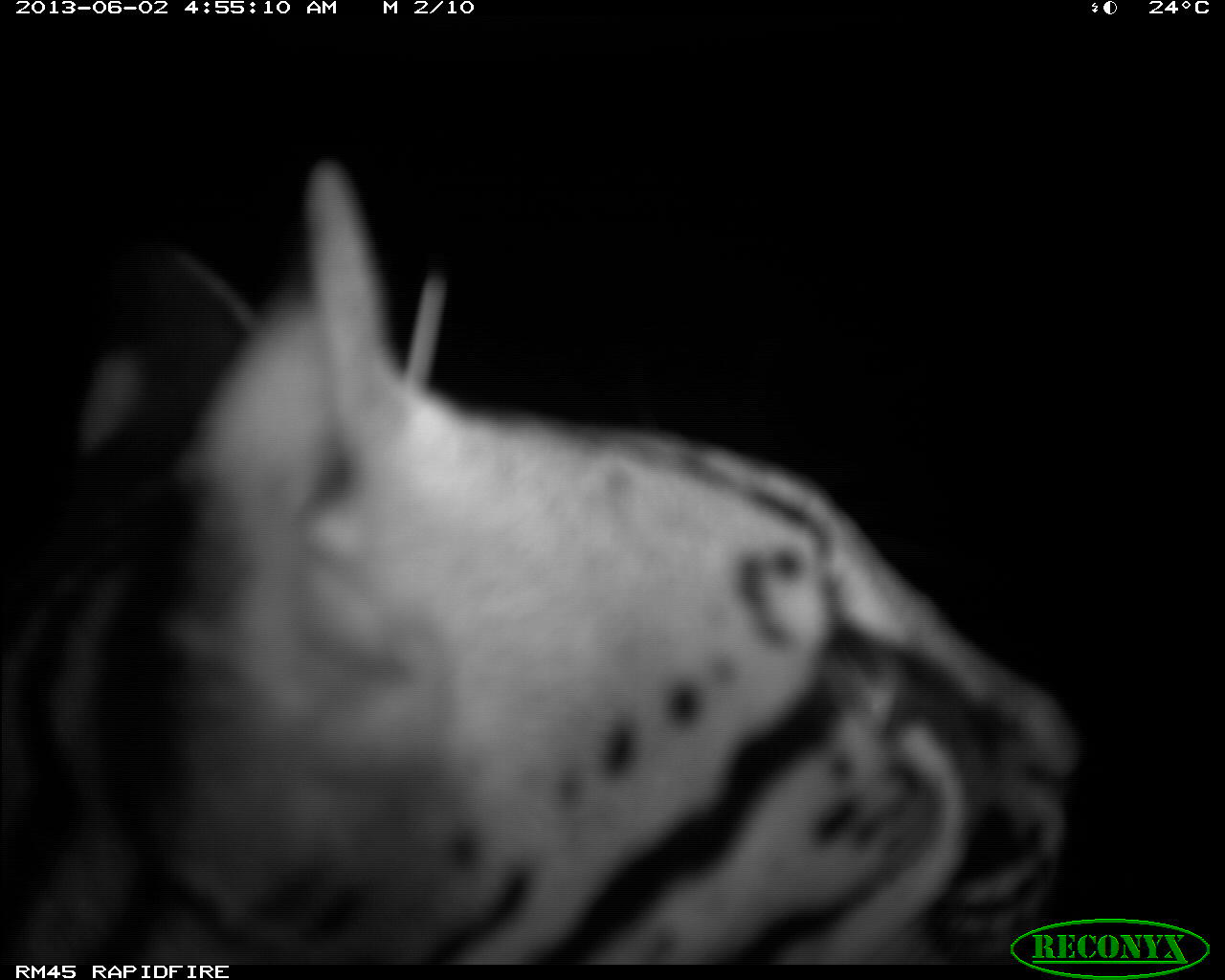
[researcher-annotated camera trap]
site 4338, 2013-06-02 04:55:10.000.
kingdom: Animalia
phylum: Chordata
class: Mammalia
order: Carnivora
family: Felidae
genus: Leopardus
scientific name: Leopardus pardalis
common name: ocelot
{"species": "Leopardus pardalis (ocelot)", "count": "1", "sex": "female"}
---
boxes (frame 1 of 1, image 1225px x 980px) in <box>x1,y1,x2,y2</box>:
leopardus pardalis: <box>0,150,1071,963</box>